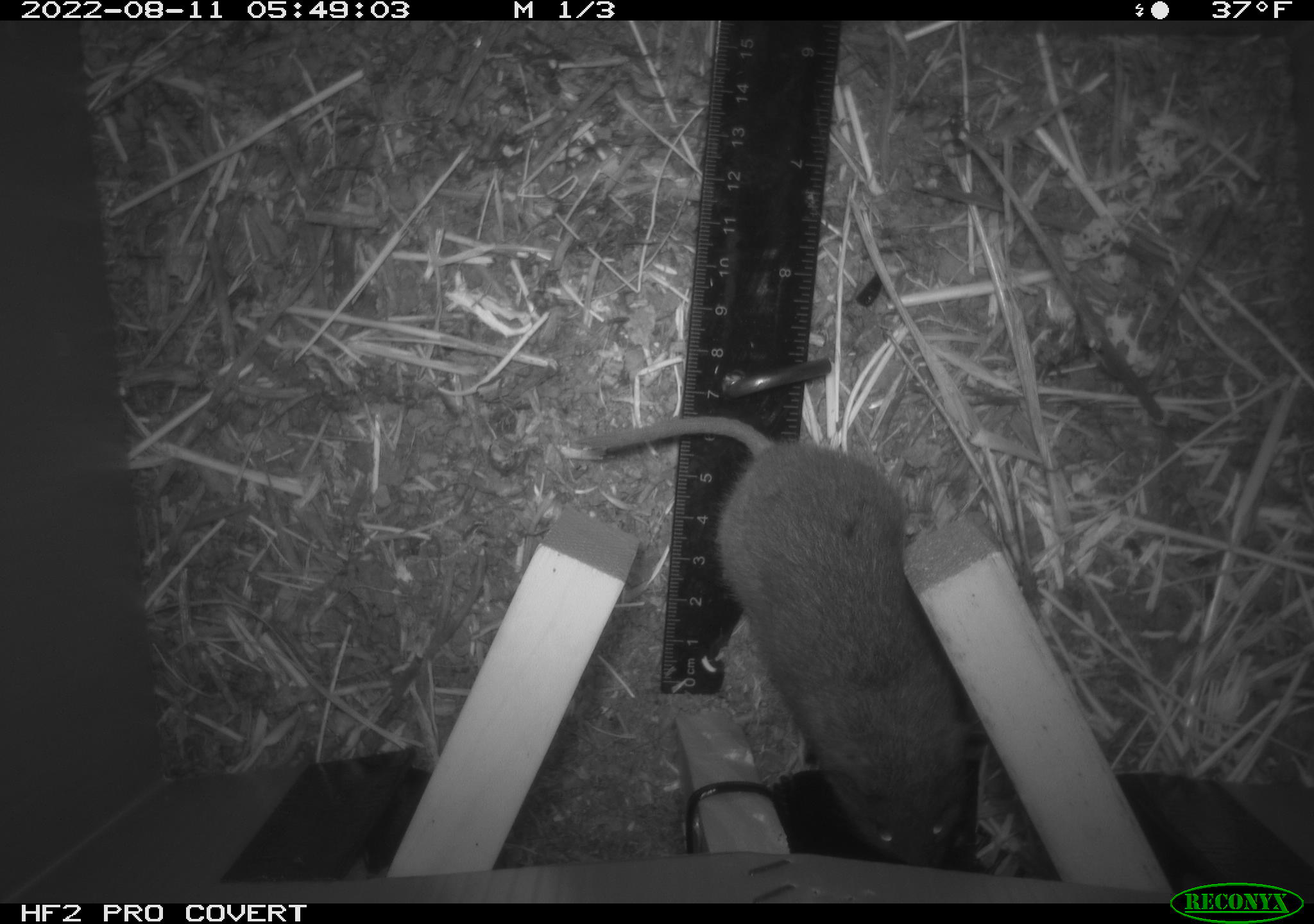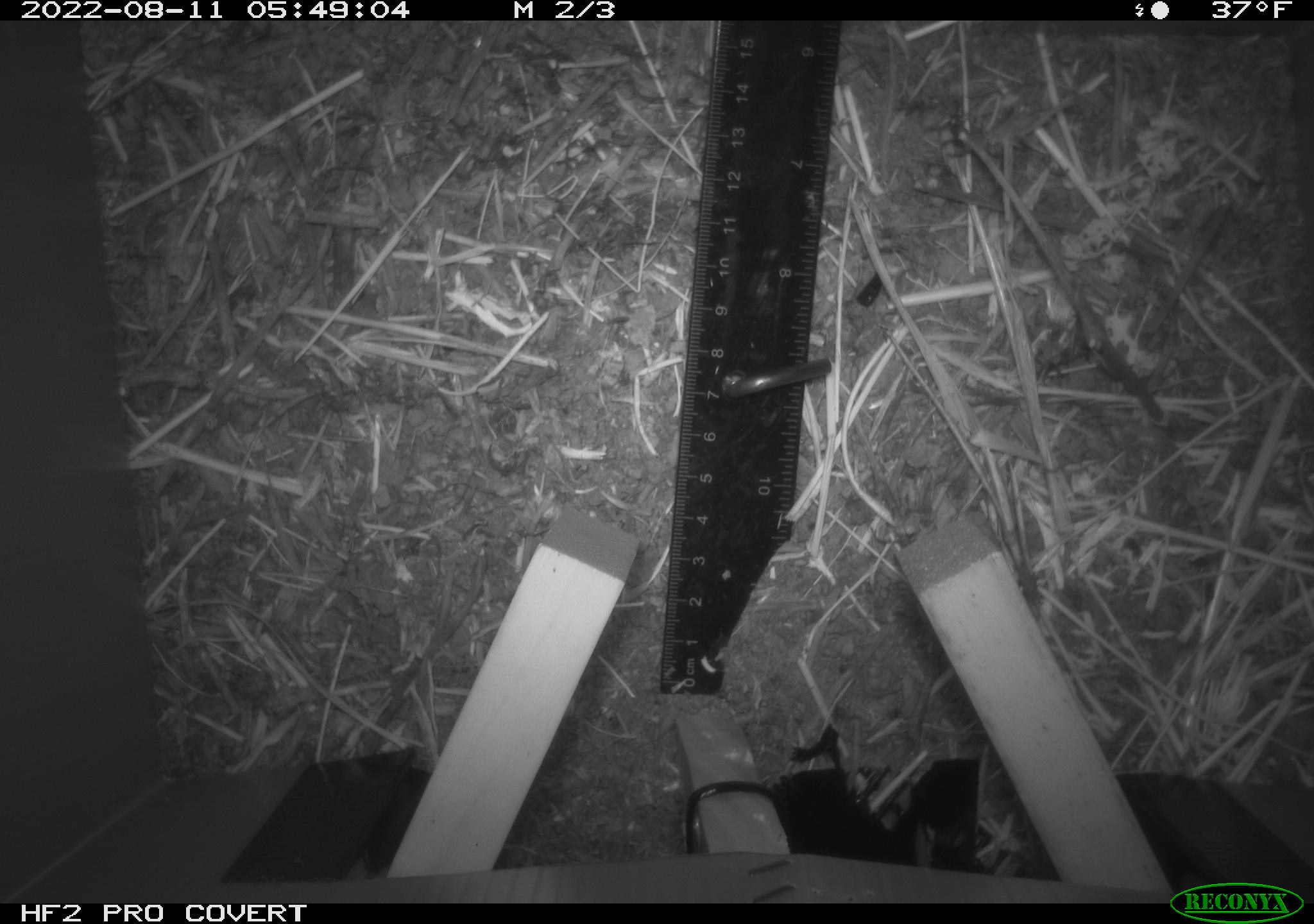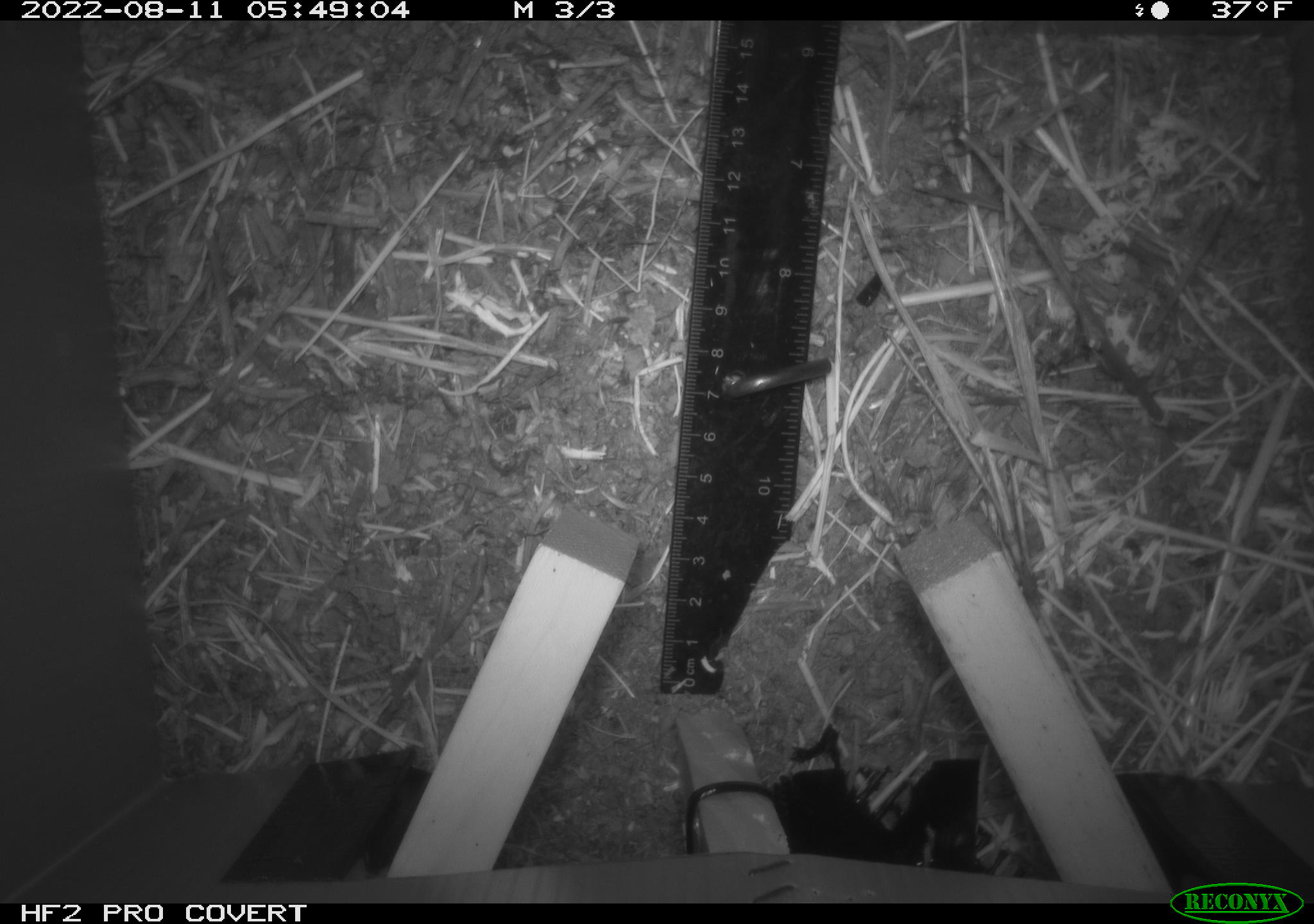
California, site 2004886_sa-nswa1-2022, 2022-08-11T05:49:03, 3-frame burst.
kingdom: Animalia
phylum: Chordata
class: Mammalia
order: Rodentia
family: Cricetidae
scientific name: Cricetidae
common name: hamsters, voles, lemmings, and allies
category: cricetidae family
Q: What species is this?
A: Cricetidae family (hamsters, voles, lemmings, and allies) (Cricetidae).